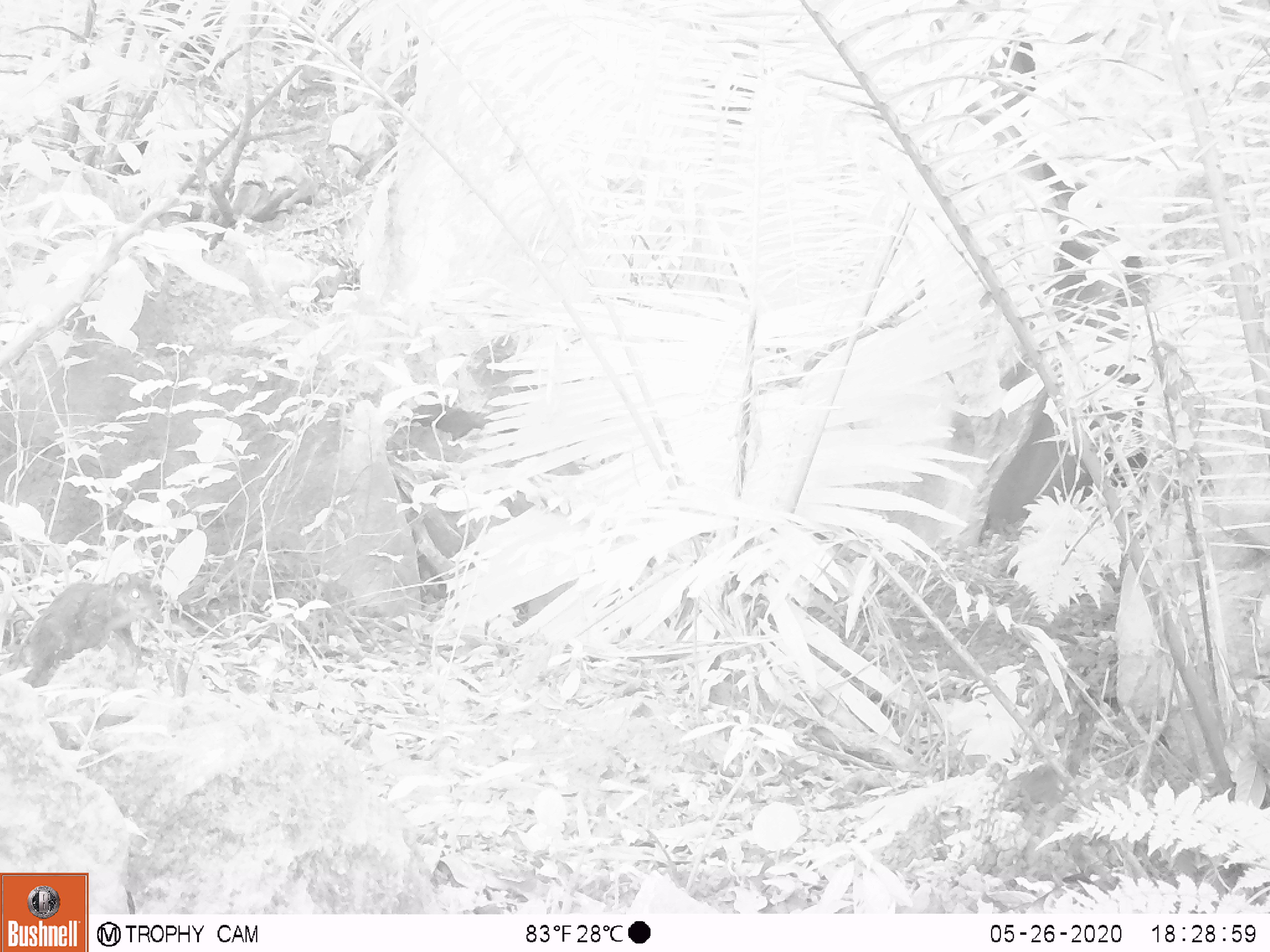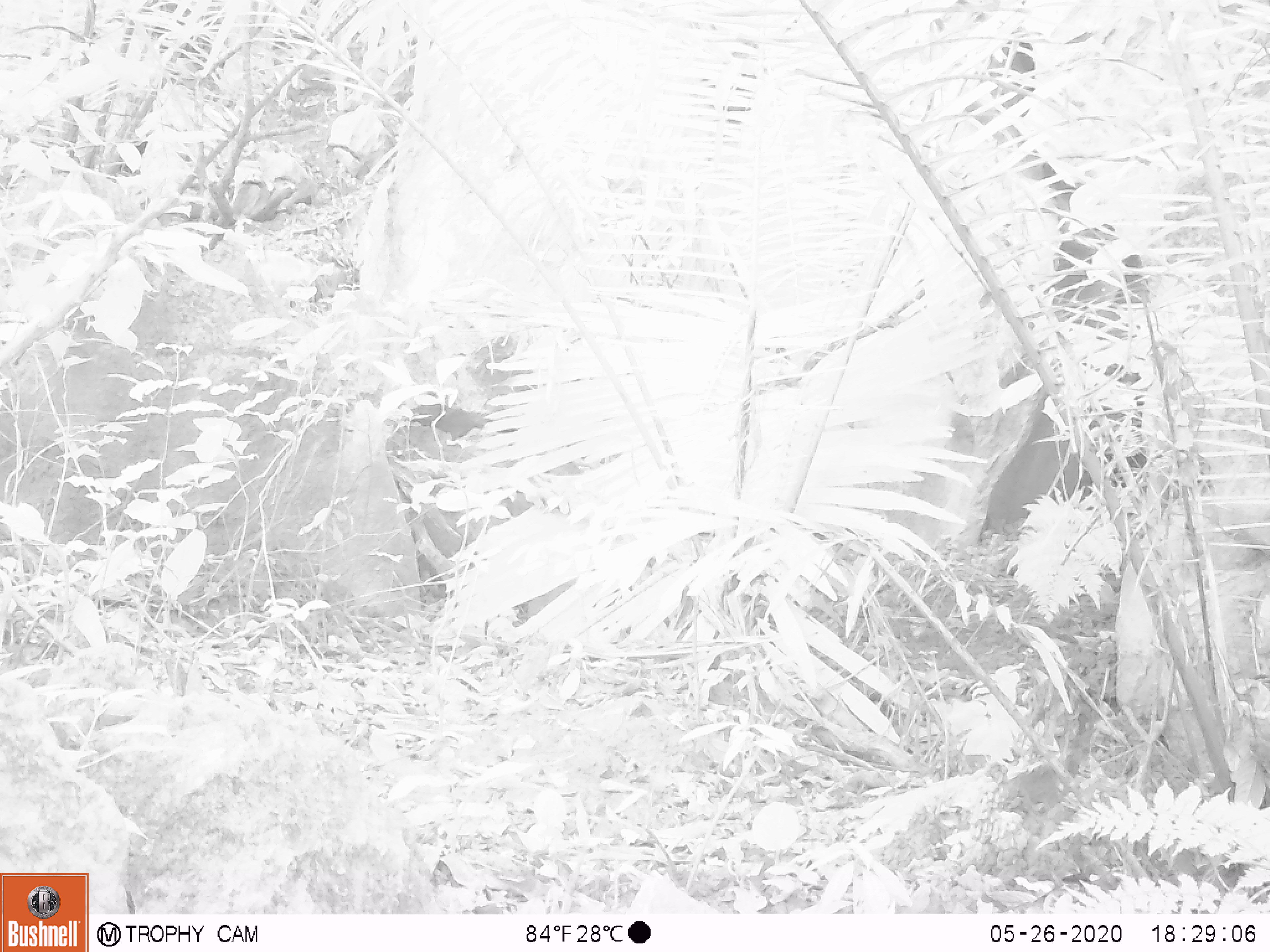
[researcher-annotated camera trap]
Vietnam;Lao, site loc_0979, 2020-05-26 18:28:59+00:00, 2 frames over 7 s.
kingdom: Animalia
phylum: Chordata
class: Mammalia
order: Rodentia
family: Sciuridae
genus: Dremomys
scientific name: Dremomys rufigenis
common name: red-cheeked squirrel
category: red cheeked squirrel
Red cheeked squirrel (red-cheeked squirrel) (Dremomys rufigenis). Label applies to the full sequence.